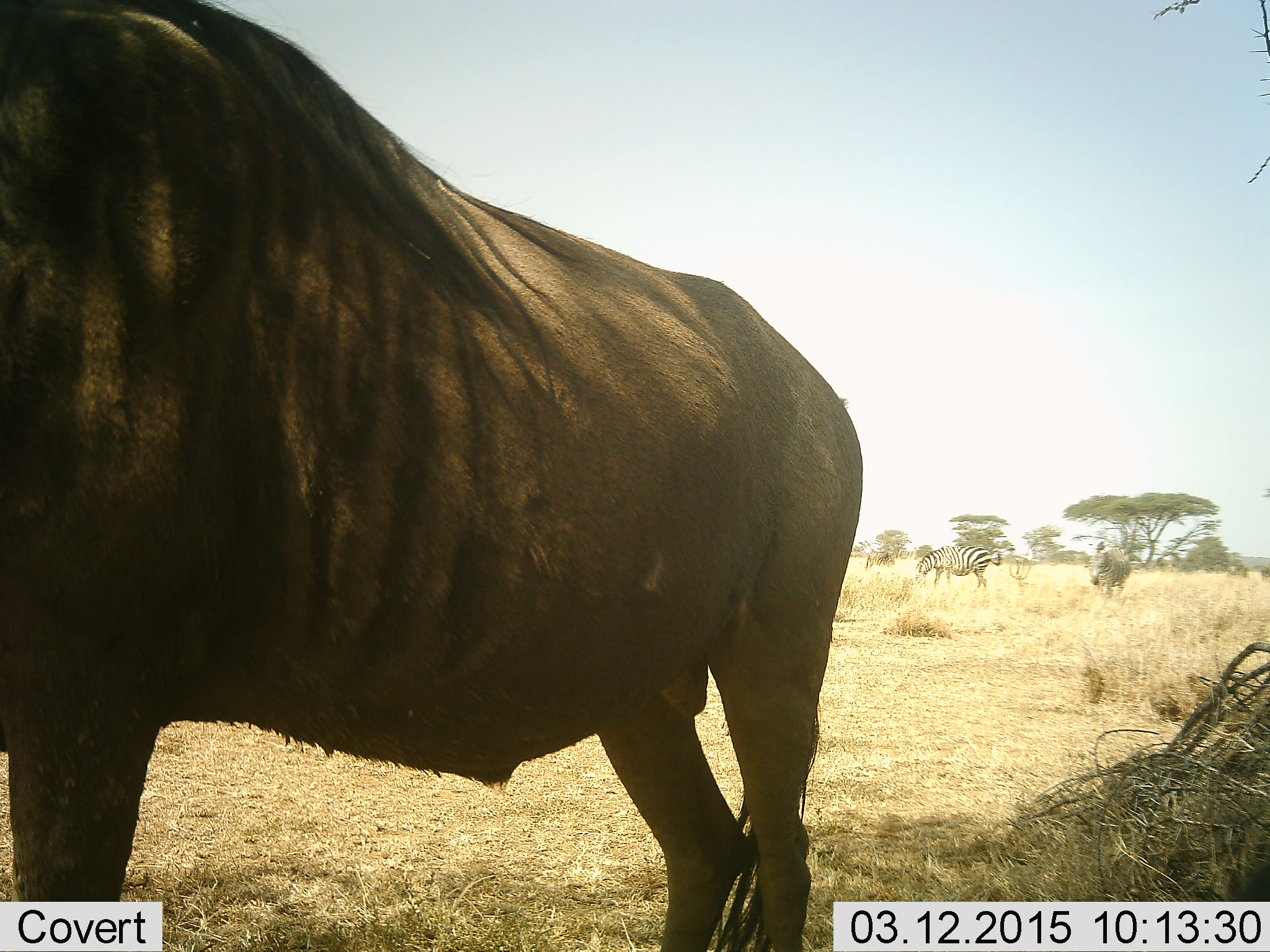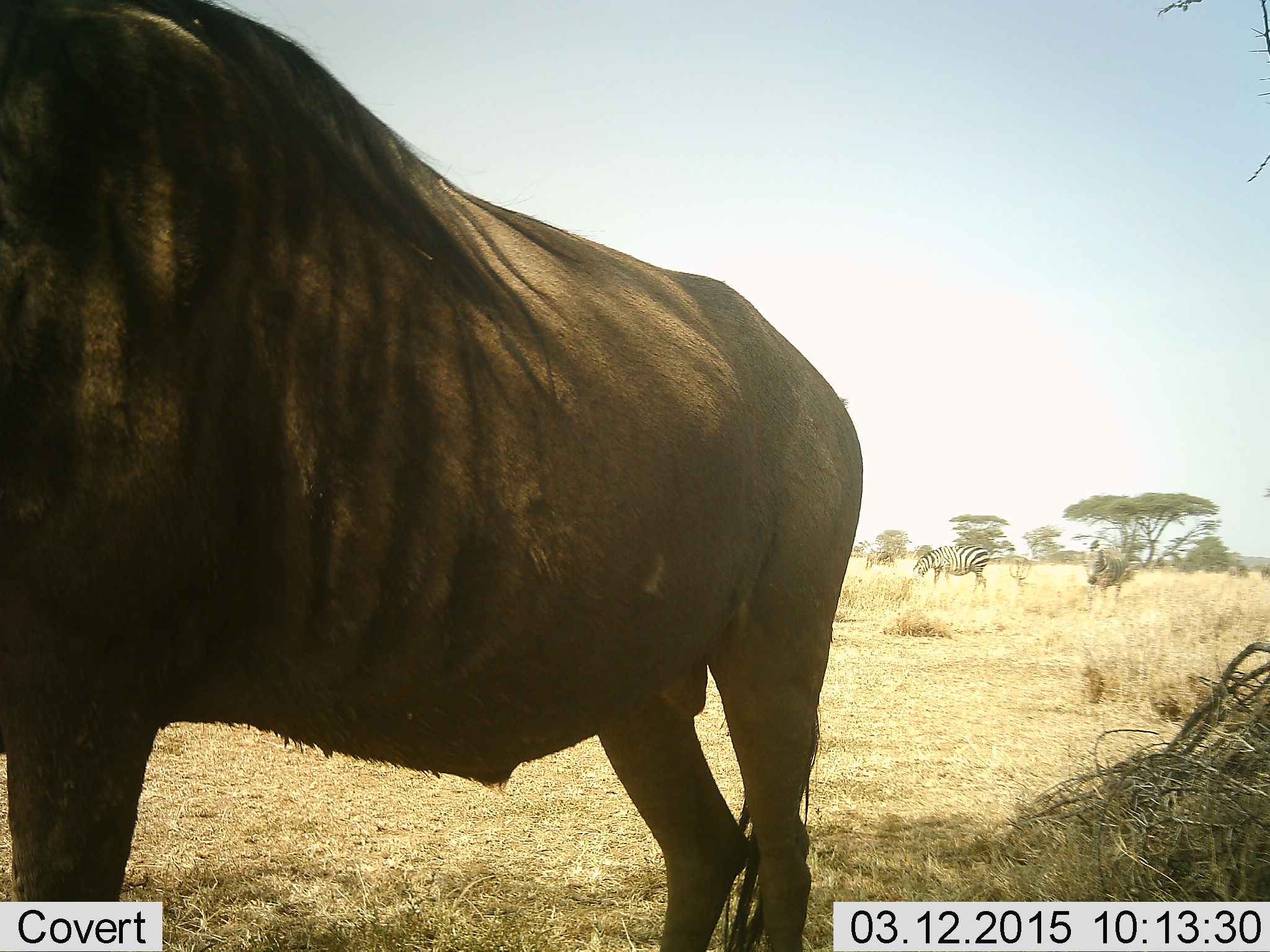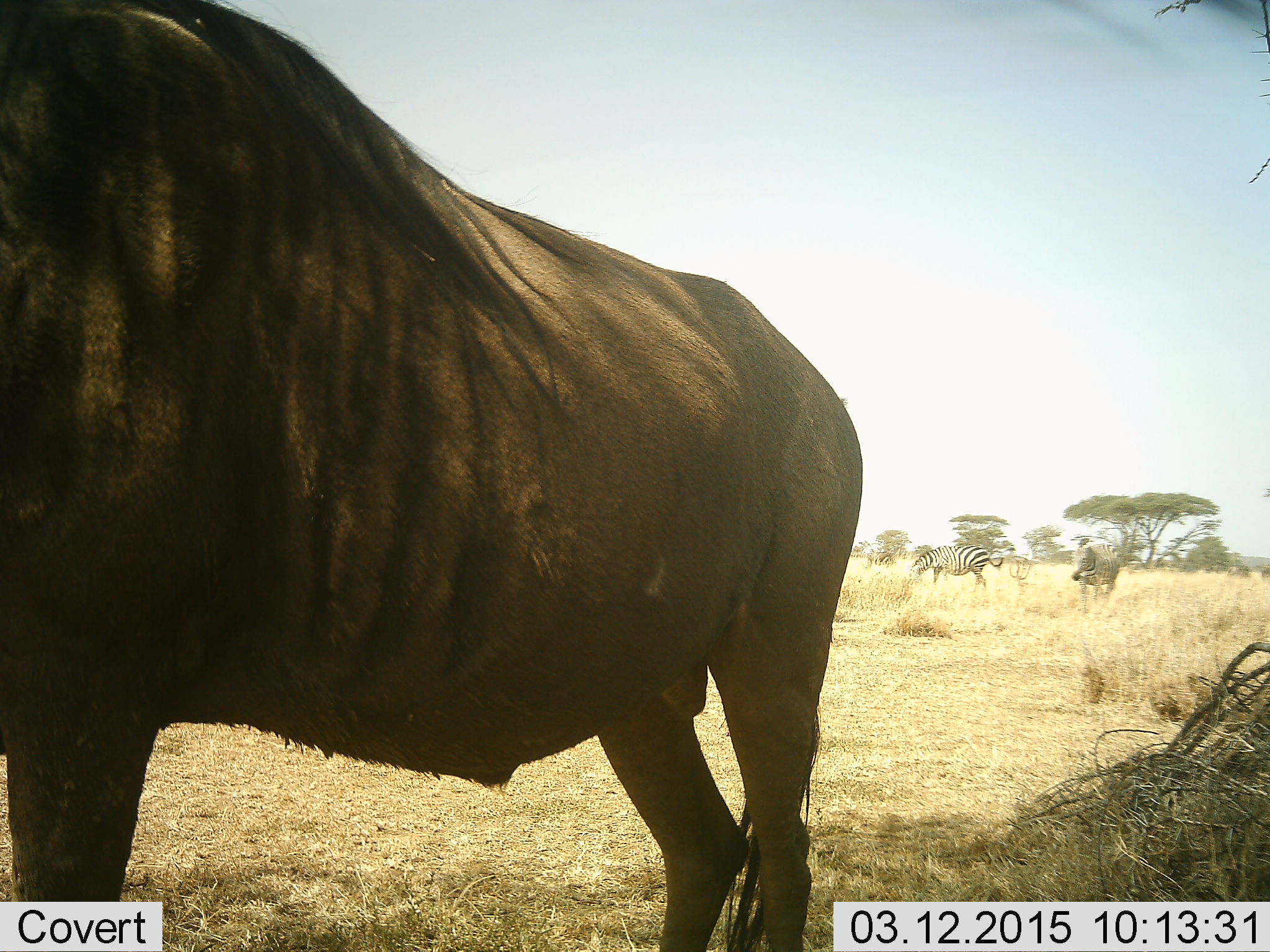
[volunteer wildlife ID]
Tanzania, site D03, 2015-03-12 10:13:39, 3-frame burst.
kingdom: Animalia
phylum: Chordata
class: Mammalia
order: Artiodactyla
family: Bovidae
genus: Connochaetes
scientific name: Connochaetes taurinus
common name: blue wildebeest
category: wildebeest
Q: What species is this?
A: Wildebeest (blue wildebeest) (Connochaetes taurinus).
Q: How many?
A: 1.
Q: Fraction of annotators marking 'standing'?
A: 100%.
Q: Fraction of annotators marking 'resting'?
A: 0%.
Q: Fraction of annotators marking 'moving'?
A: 18%.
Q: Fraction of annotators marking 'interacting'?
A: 0%.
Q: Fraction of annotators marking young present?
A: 0%.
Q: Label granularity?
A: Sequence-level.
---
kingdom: Animalia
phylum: Chordata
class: Mammalia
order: Perissodactyla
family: Equidae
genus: Equus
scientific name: Equus quagga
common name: plains zebra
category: zebra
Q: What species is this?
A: Zebra (plains zebra) (Equus quagga).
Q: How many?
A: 2.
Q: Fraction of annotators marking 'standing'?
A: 55%.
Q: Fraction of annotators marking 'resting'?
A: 0%.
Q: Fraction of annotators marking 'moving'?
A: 82%.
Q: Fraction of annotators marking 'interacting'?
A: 9%.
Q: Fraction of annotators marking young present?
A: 0%.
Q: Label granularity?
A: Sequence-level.